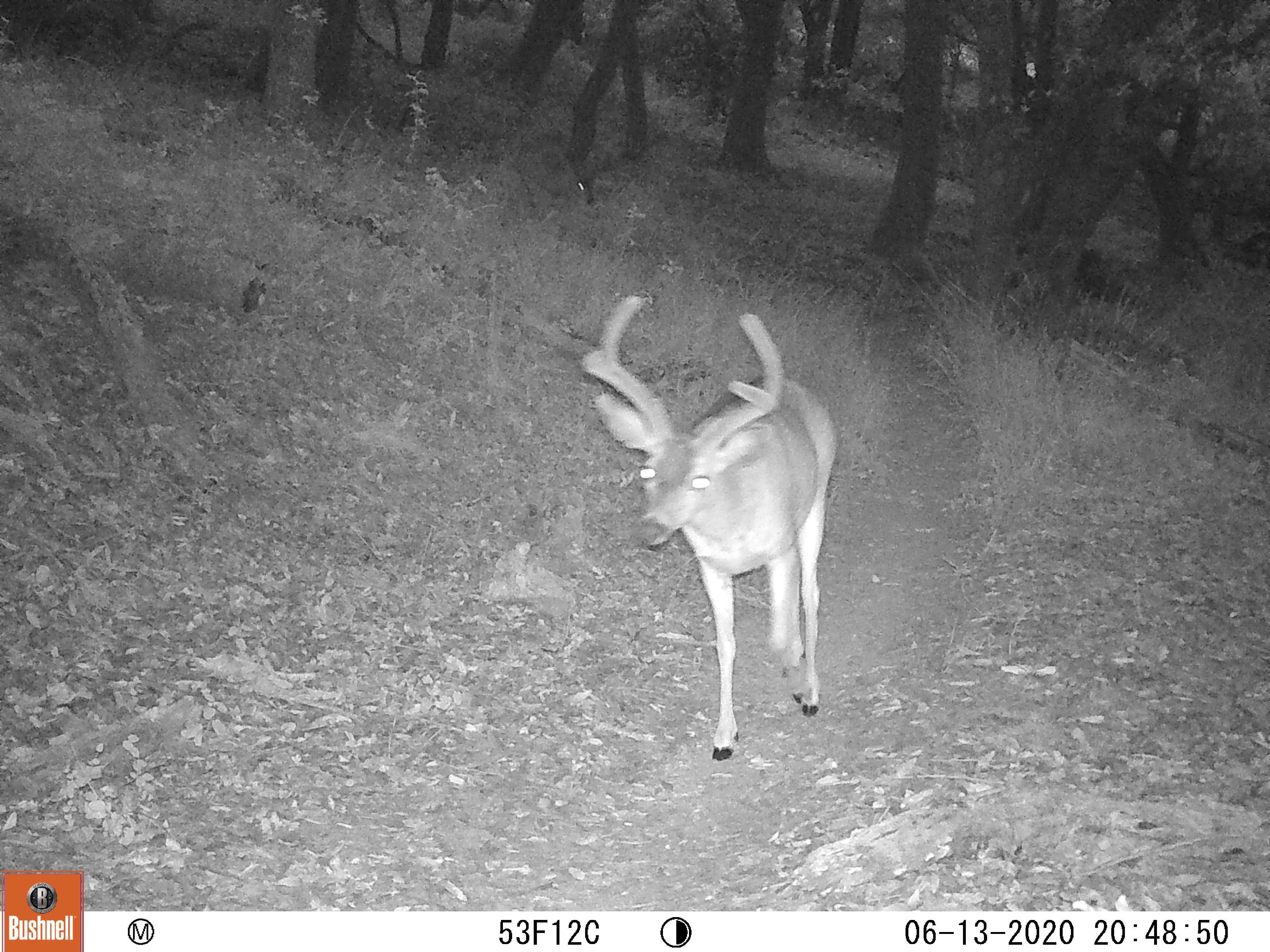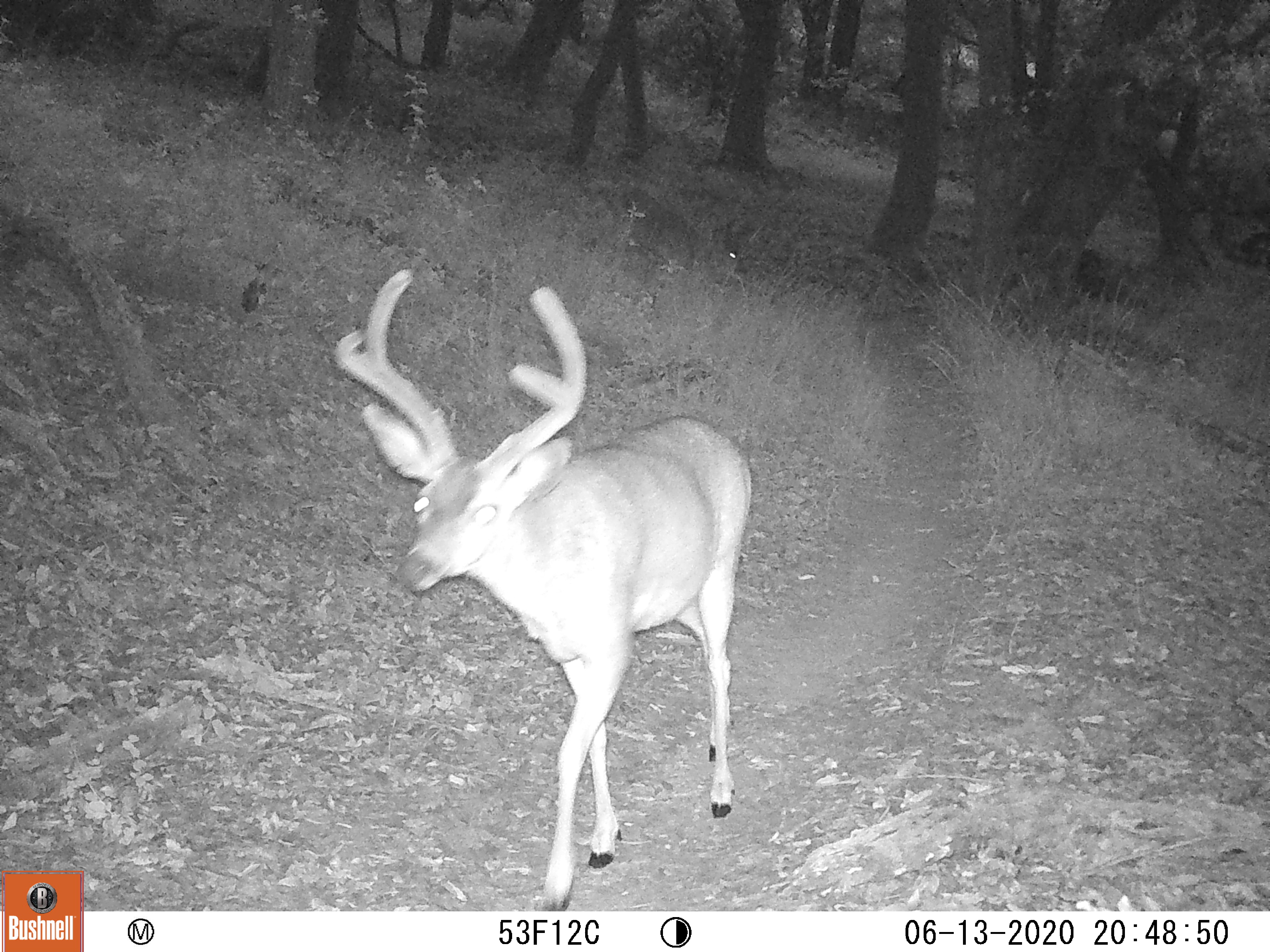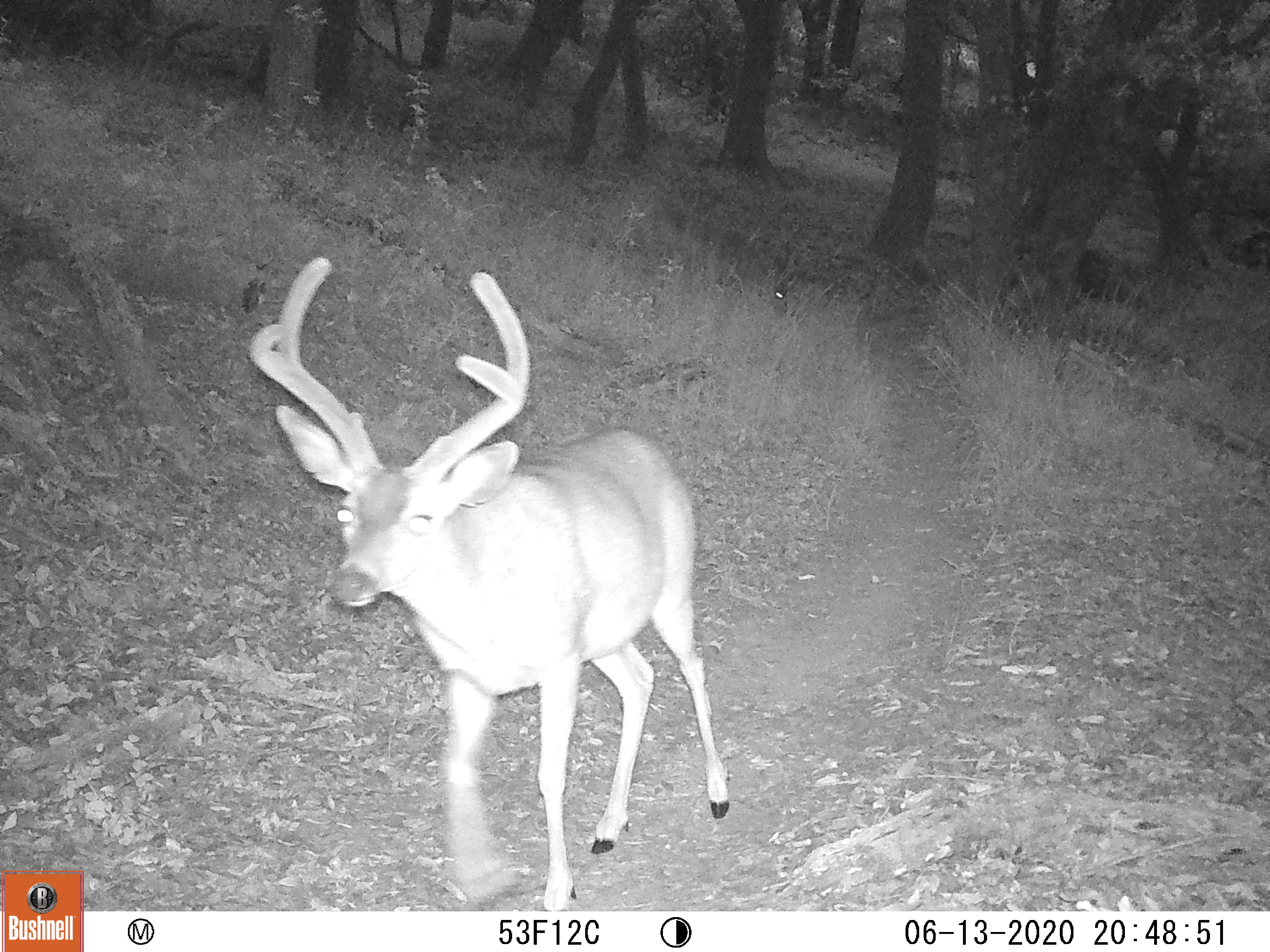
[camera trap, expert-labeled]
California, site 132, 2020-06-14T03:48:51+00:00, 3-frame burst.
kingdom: Animalia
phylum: Chordata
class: Mammalia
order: Artiodactyla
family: Cervidae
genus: Odocoileus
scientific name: Odocoileus hemionus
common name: mule deer